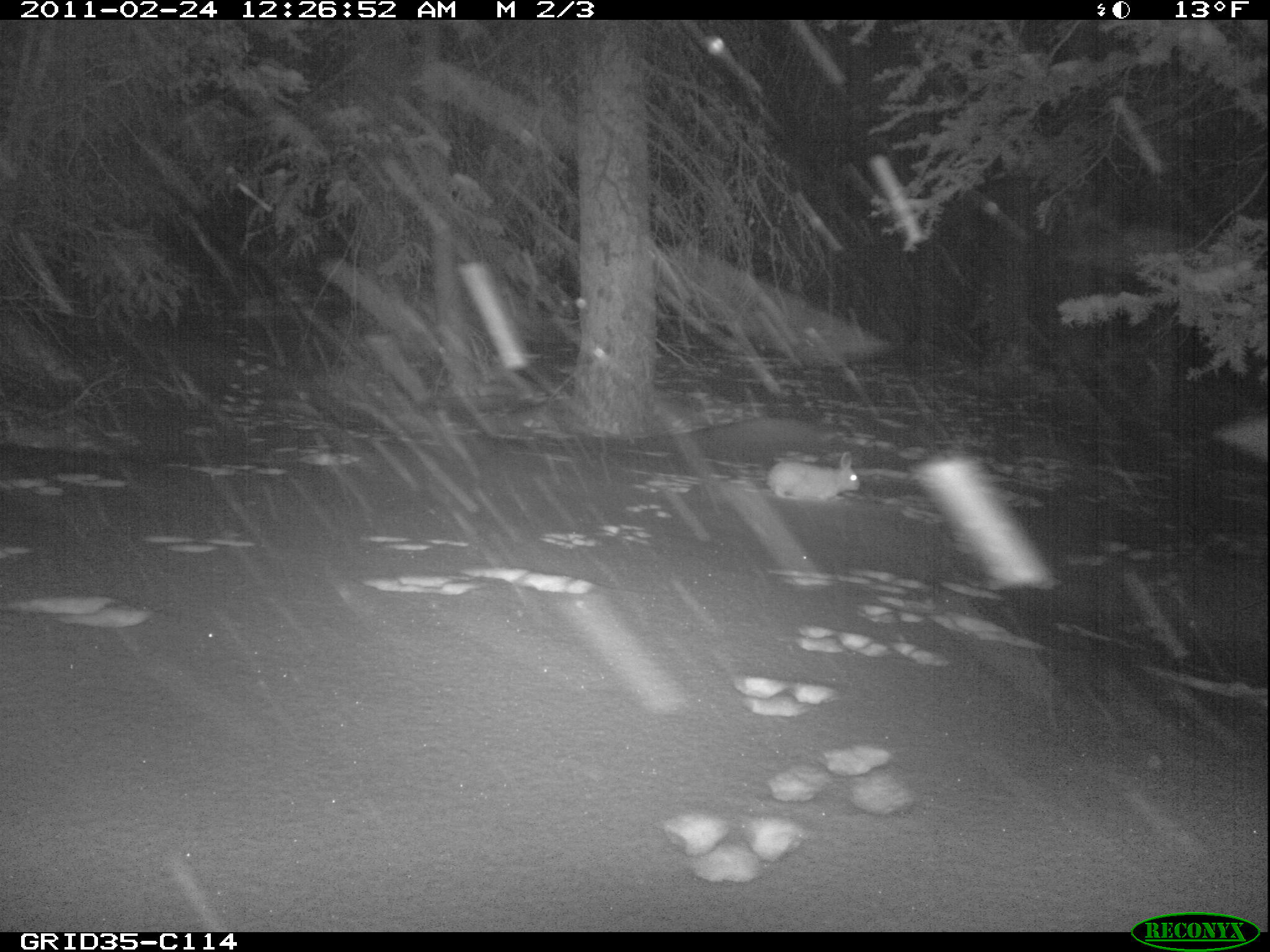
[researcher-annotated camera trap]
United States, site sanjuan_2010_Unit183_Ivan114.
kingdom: Animalia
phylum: Chordata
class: Mammalia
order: Lagomorpha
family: Leporidae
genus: Lepus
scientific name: Lepus americanus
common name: snowshoe hare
Lepus americanus (snowshoe hare).